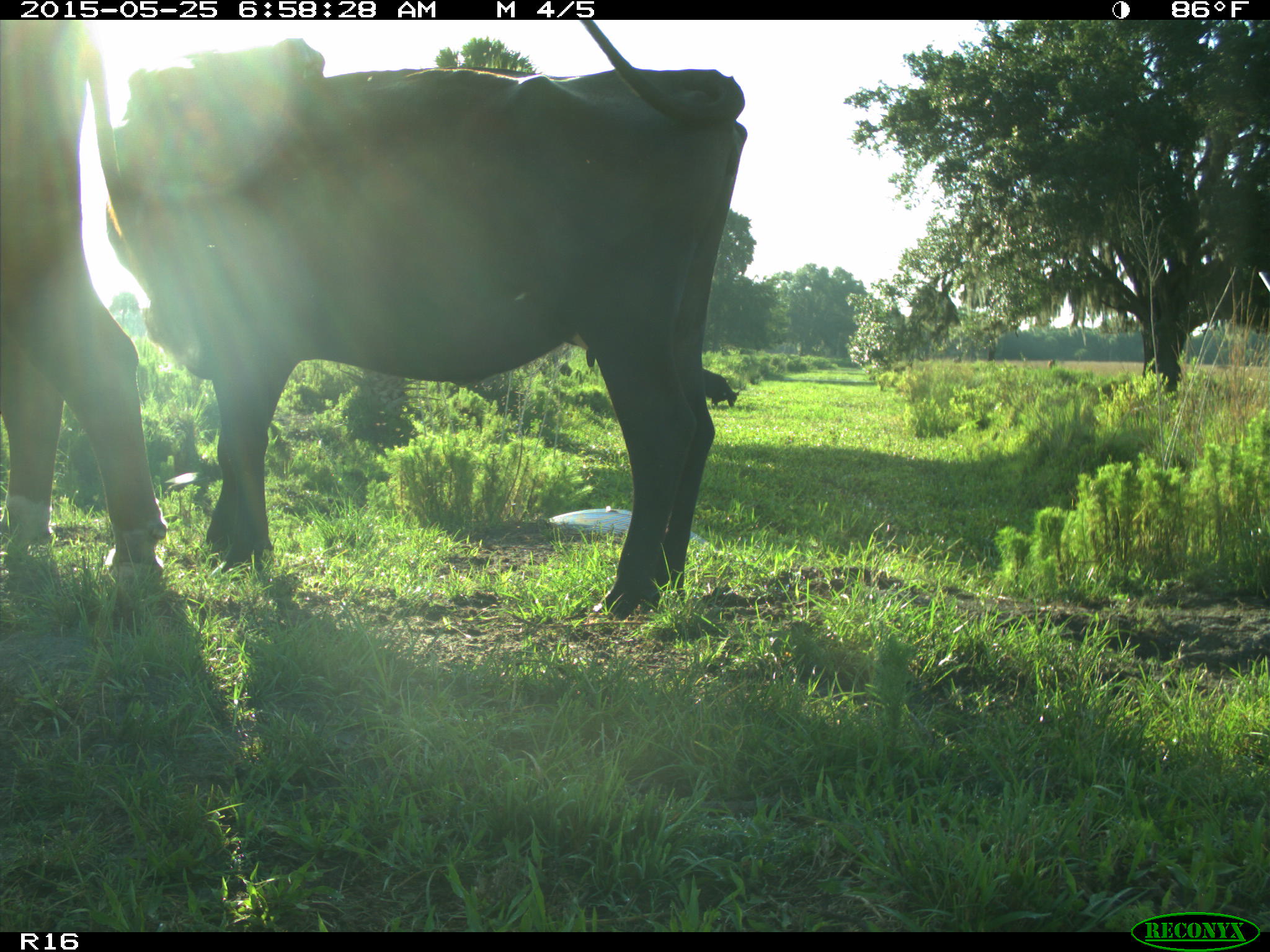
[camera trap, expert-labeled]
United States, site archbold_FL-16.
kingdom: Animalia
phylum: Chordata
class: Mammalia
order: Artiodactyla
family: Bovidae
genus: Bos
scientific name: Bos taurus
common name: domestic cow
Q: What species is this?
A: Bos taurus (domestic cow).